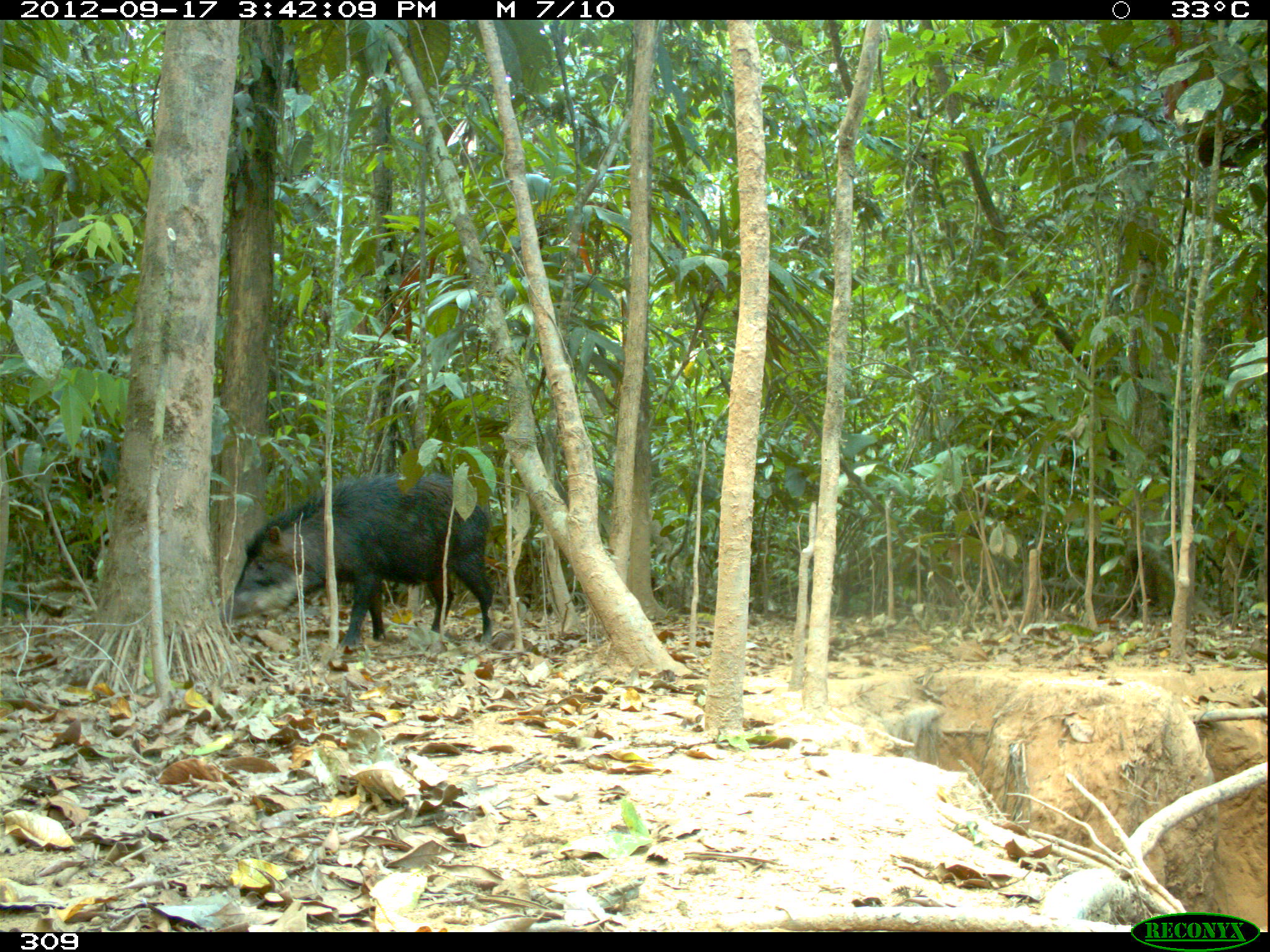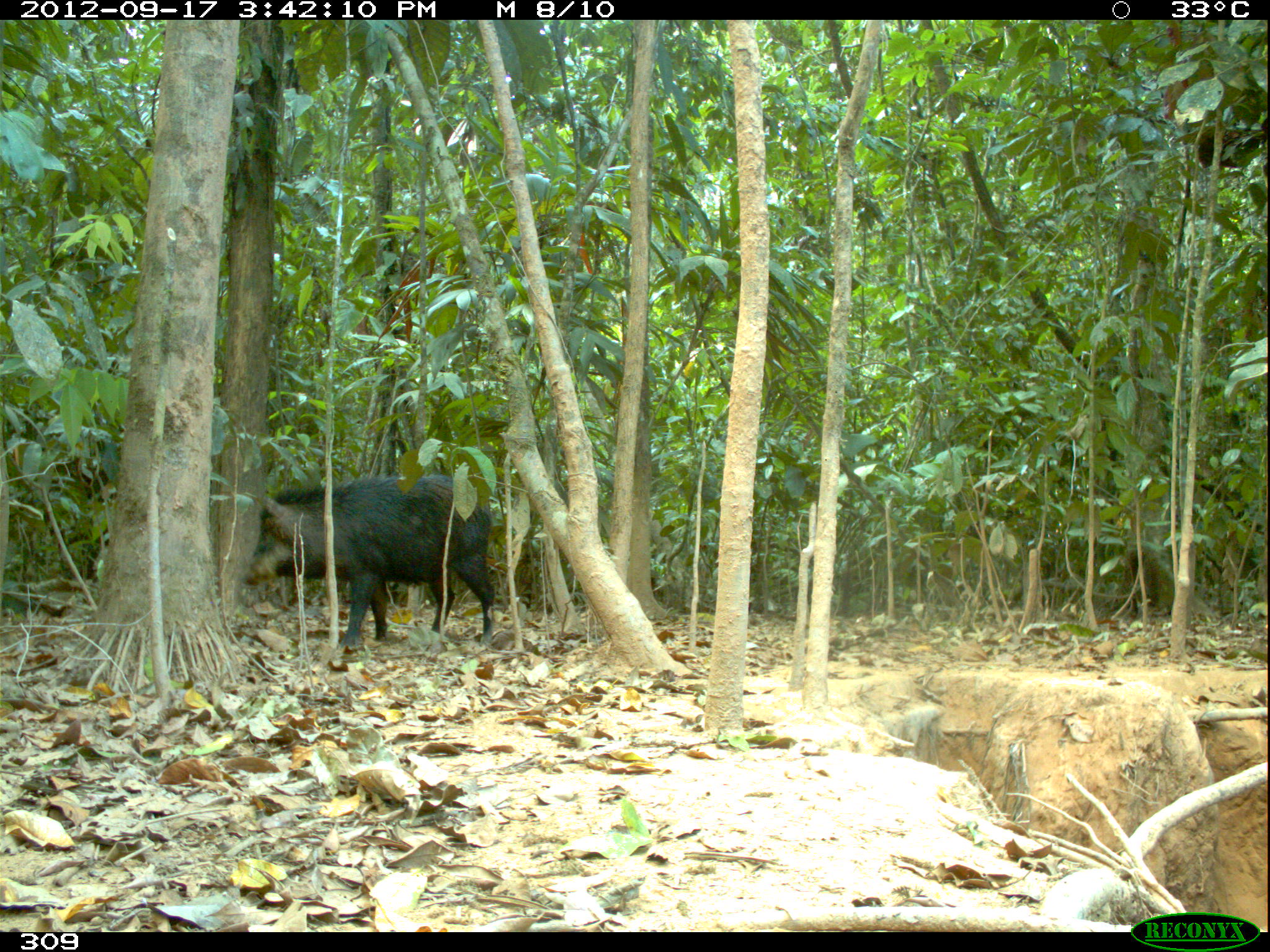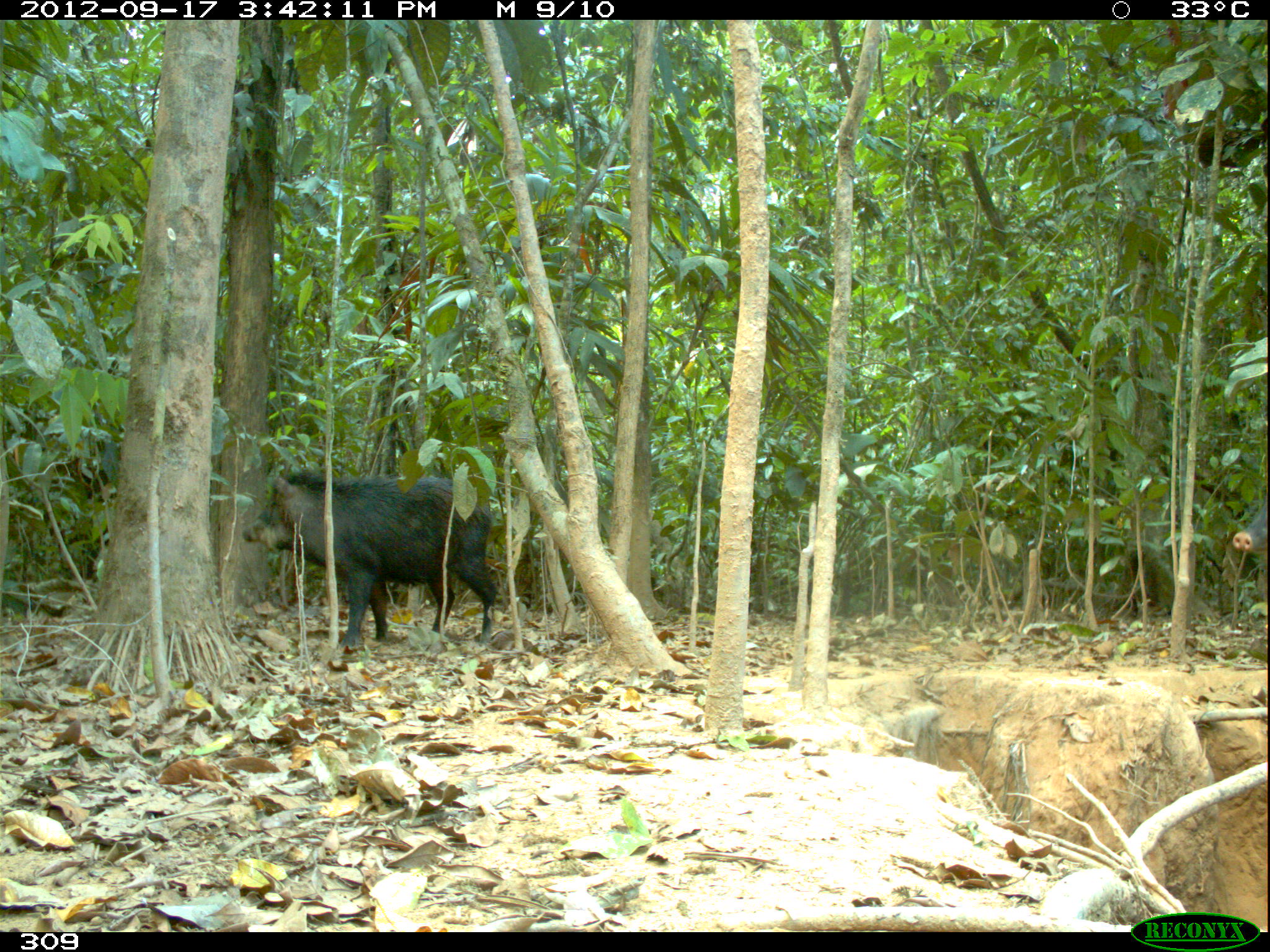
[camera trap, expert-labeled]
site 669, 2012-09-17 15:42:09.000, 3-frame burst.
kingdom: Animalia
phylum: Chordata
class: Mammalia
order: Artiodactyla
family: Tayassuidae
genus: Tayassu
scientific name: Tayassu pecari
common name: white-lipped peccary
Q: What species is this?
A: Tayassu pecari (white-lipped peccary).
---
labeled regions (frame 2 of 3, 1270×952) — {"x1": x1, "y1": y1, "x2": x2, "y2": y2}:
tayassu pecari: {"x1": 240, "y1": 473, "x2": 493, "y2": 648}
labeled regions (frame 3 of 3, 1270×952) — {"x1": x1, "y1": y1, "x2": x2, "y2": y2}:
tayassu pecari: {"x1": 239, "y1": 468, "x2": 498, "y2": 648}